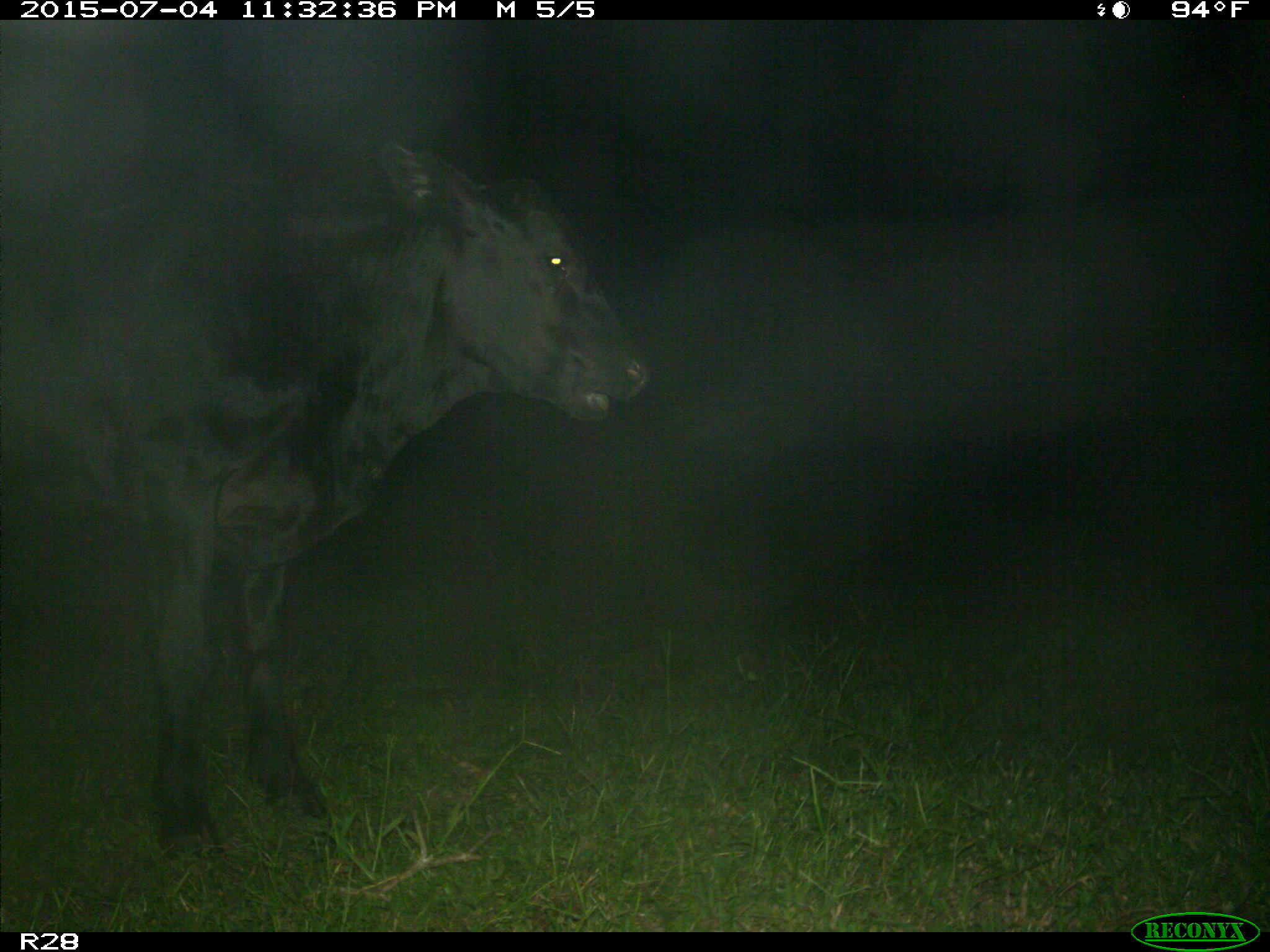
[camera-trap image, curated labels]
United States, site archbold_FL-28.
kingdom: Animalia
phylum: Chordata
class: Mammalia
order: Artiodactyla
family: Bovidae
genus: Bos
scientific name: Bos taurus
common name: domestic cow